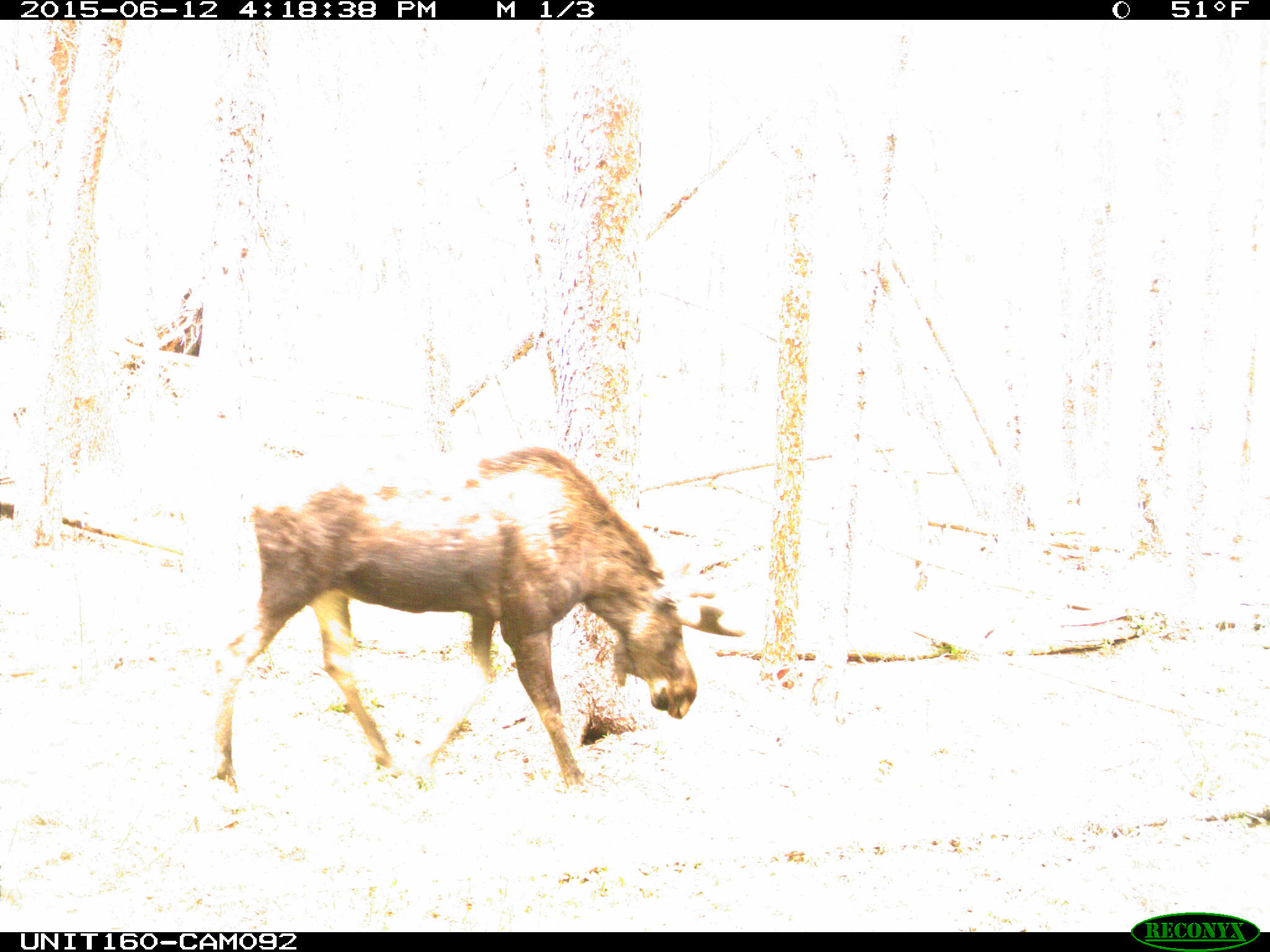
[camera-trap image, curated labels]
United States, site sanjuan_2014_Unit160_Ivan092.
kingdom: Animalia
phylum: Chordata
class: Mammalia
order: Artiodactyla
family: Cervidae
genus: Alces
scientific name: Alces alces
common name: moose